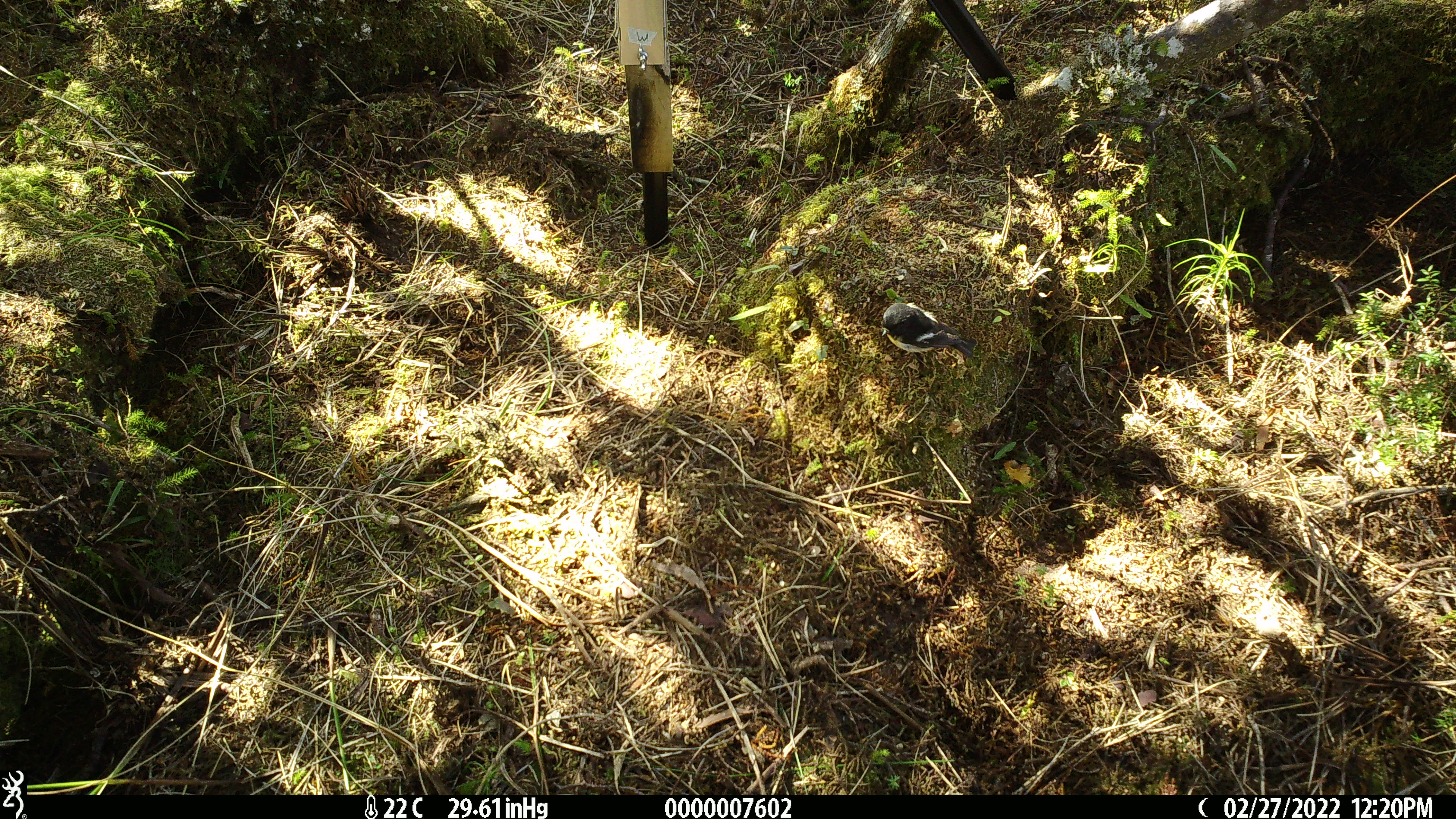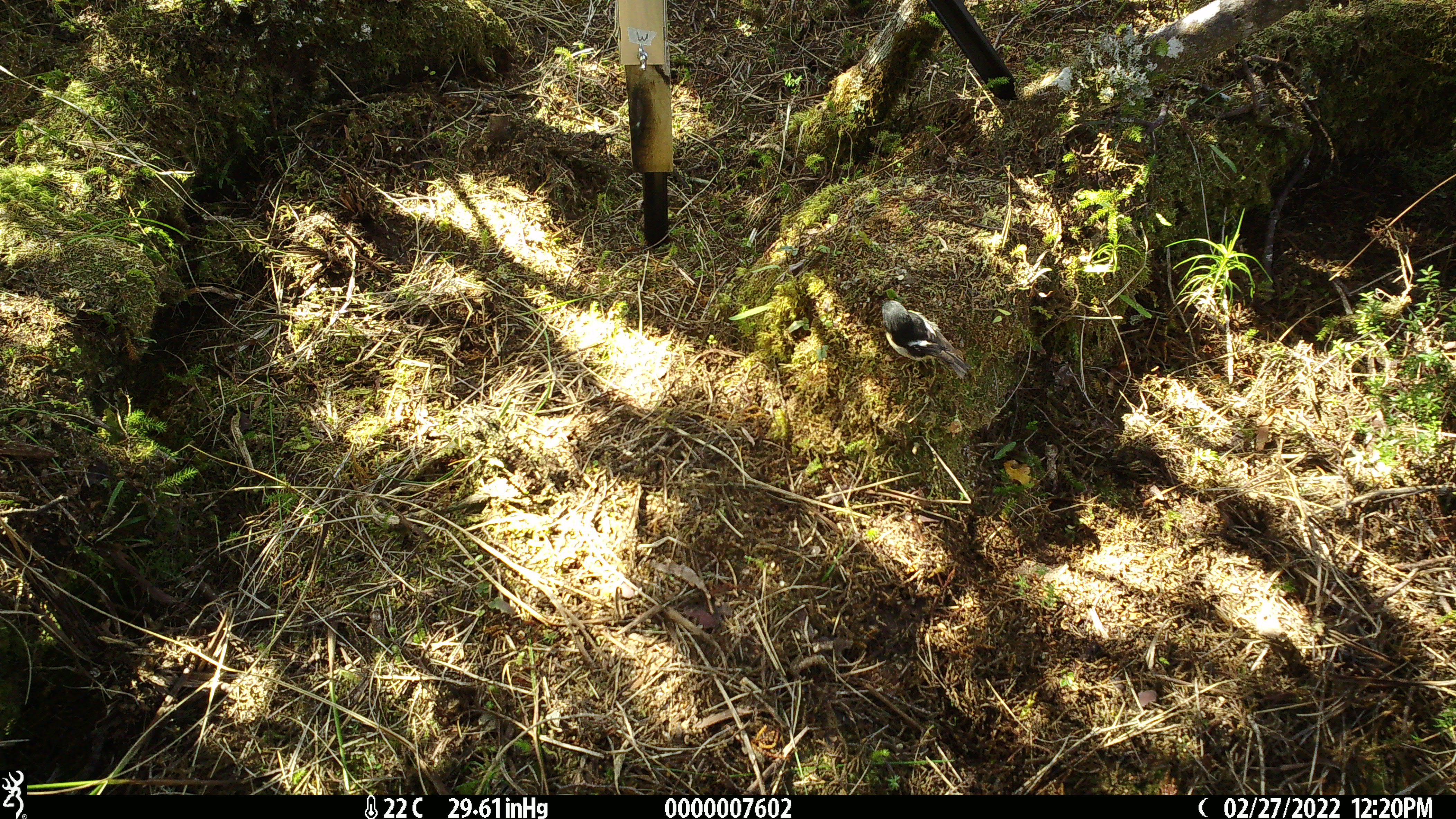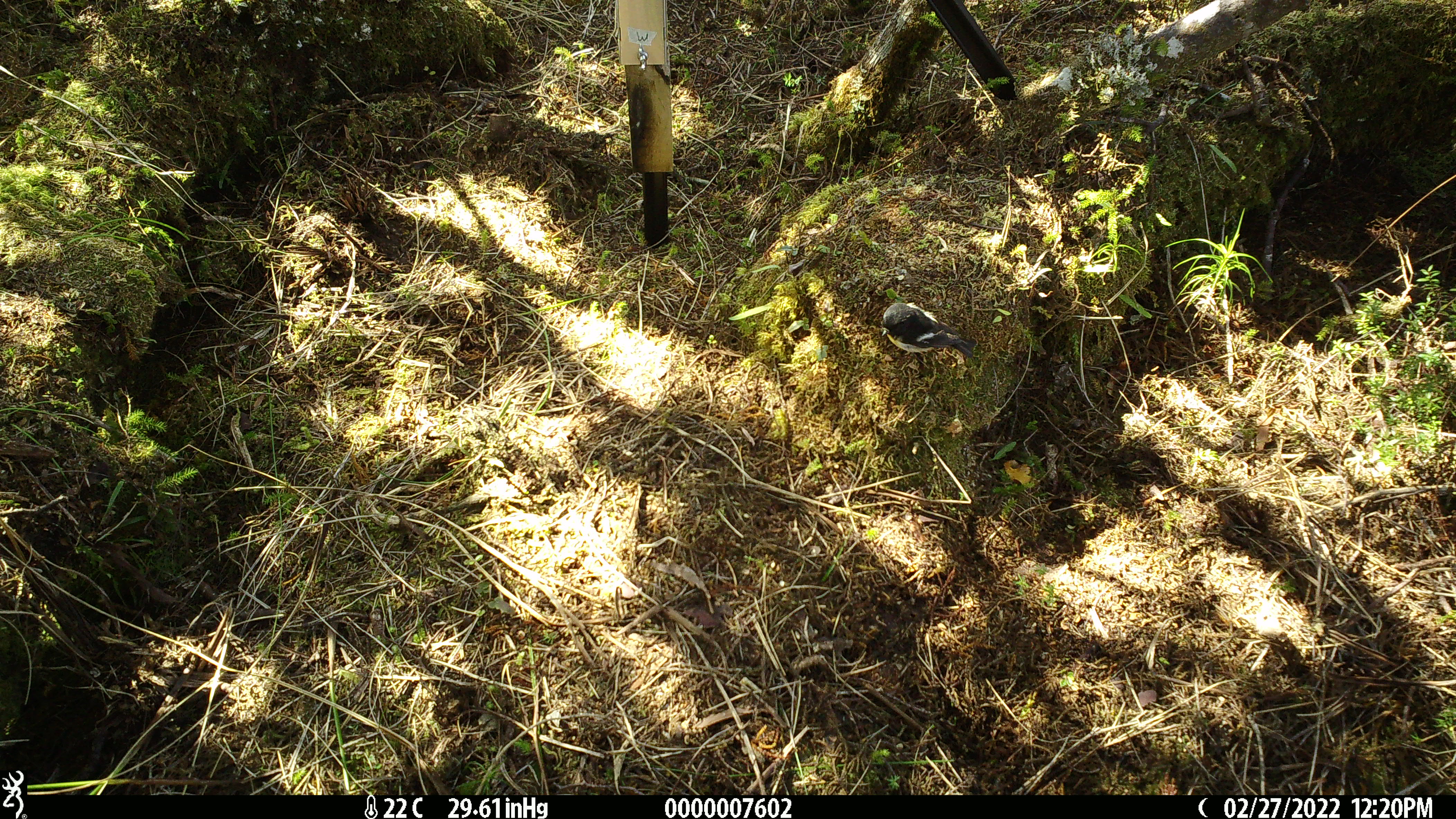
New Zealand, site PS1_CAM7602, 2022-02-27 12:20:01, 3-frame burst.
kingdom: Animalia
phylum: Chordata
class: Aves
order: Passeriformes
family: Petroicidae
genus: Petroica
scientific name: Petroica macrocephala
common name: tomtit